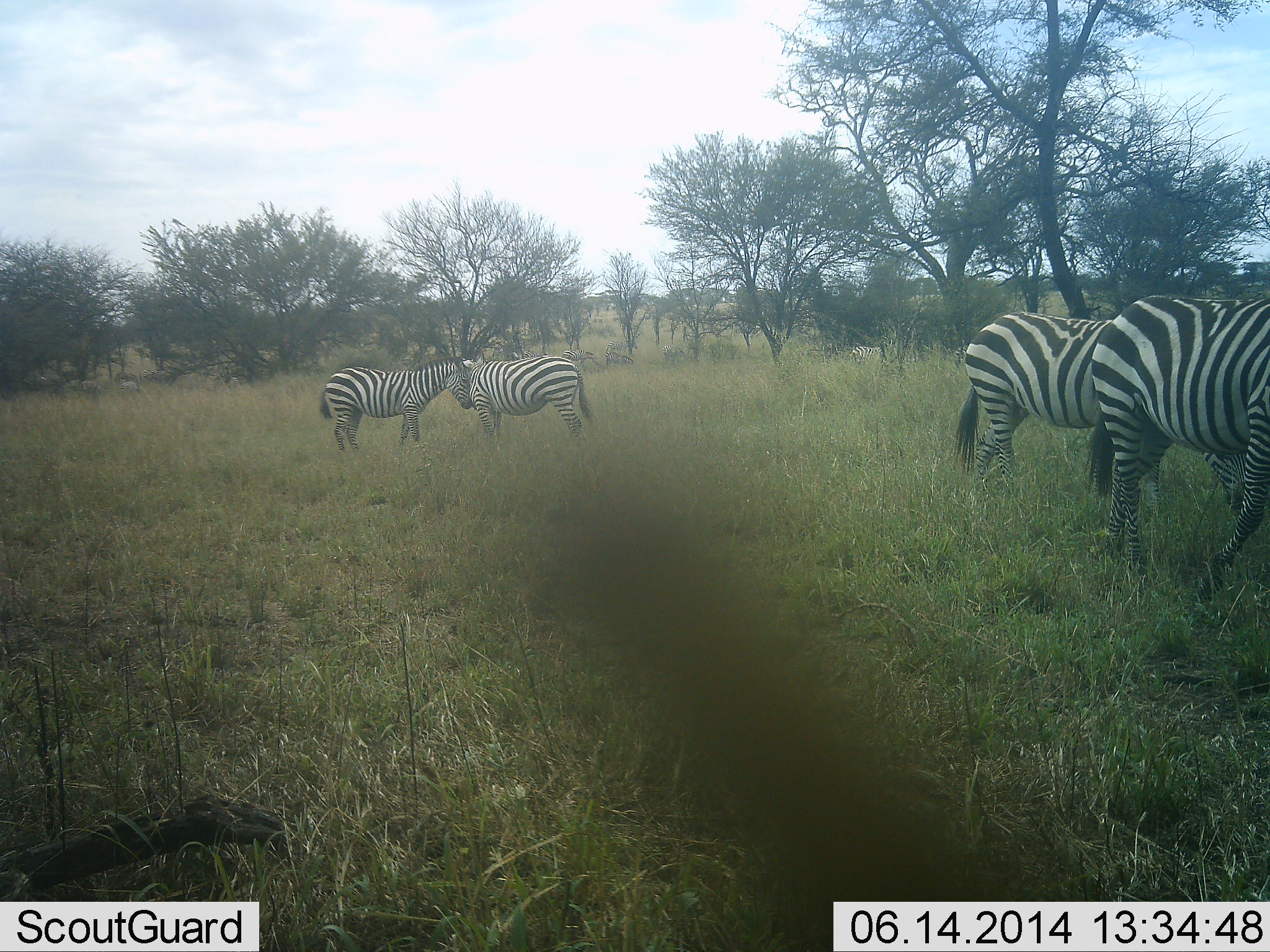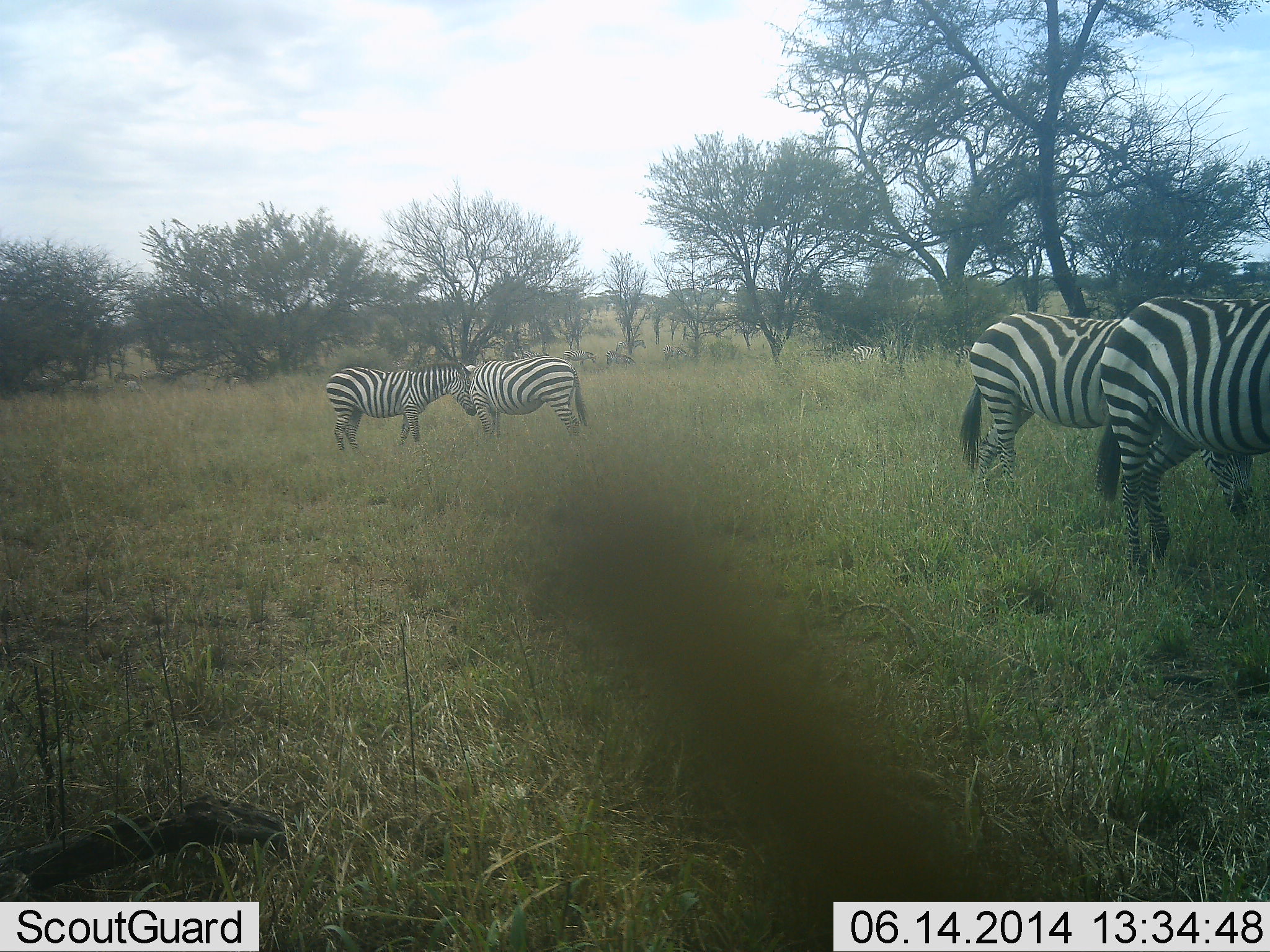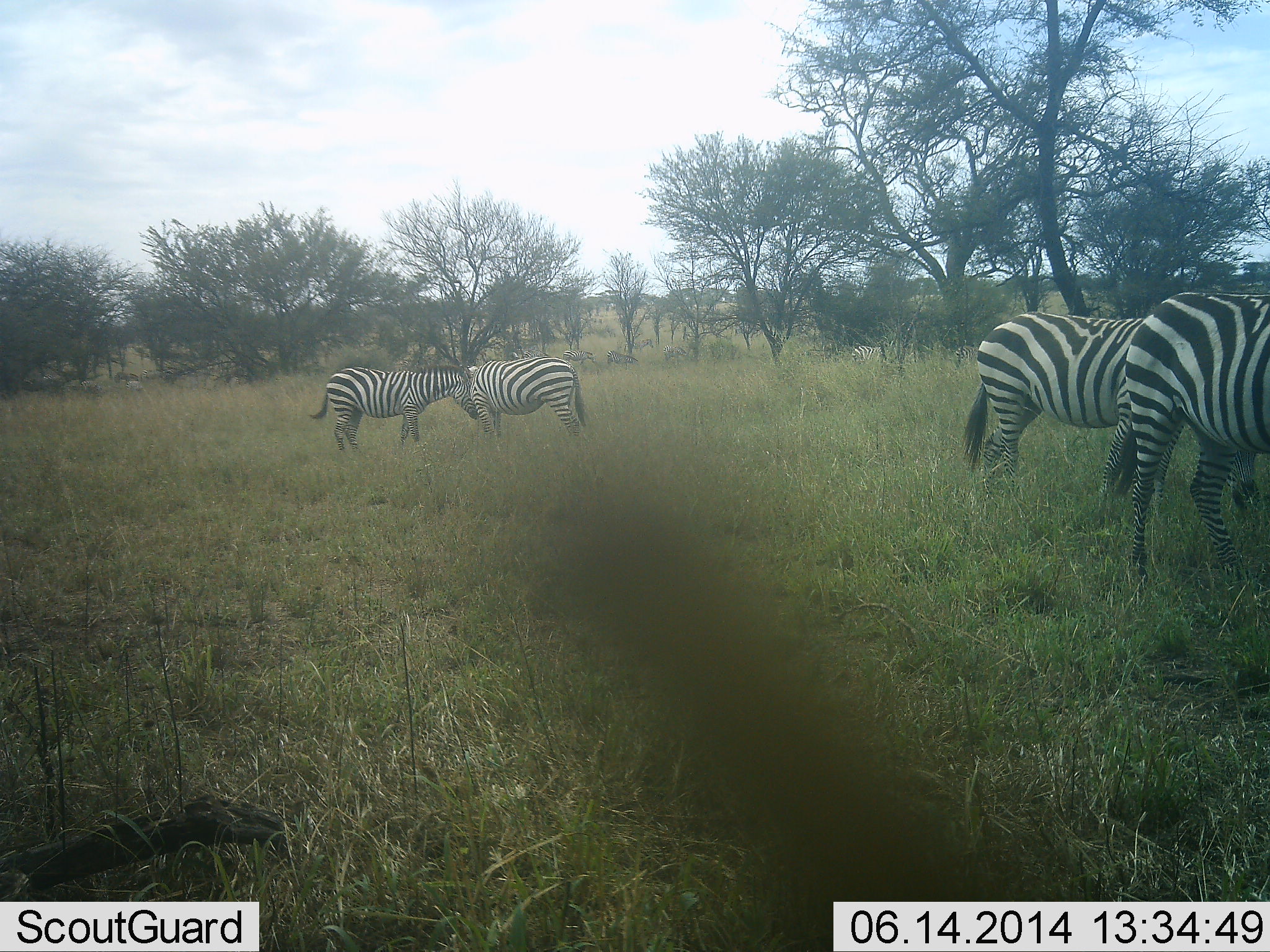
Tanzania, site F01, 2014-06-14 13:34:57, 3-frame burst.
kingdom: Animalia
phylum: Chordata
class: Mammalia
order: Perissodactyla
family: Equidae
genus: Equus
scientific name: Equus quagga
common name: plains zebra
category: zebra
Zebra (plains zebra) (Equus quagga), count 4. Behavior (volunteer vote fractions): standing 70%, resting 0%, moving 10%, interacting 10%. Young present (vote fraction): 0%. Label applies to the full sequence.